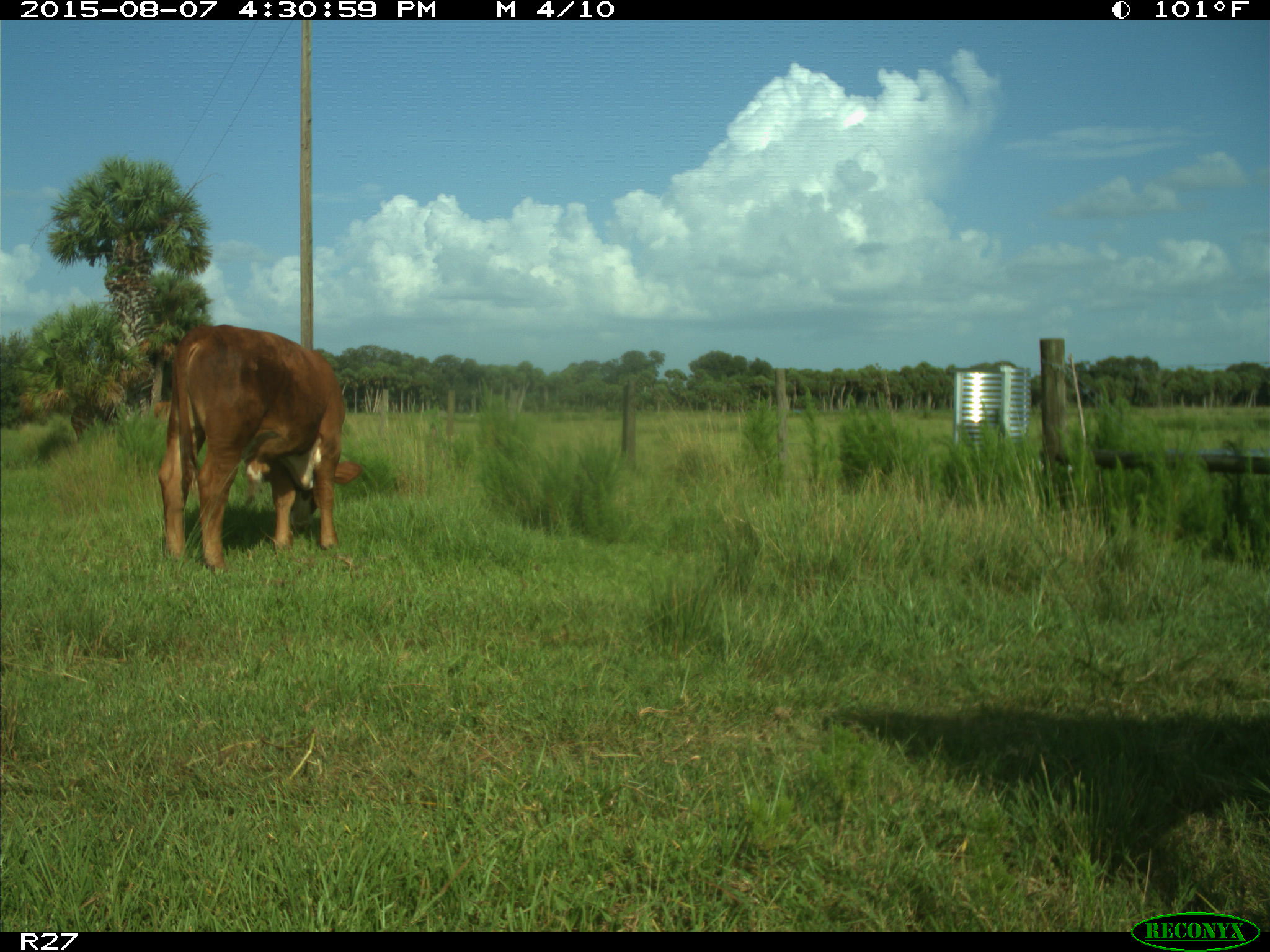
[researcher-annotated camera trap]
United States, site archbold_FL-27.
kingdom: Animalia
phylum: Chordata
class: Mammalia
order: Artiodactyla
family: Bovidae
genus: Bos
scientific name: Bos taurus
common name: domestic cow